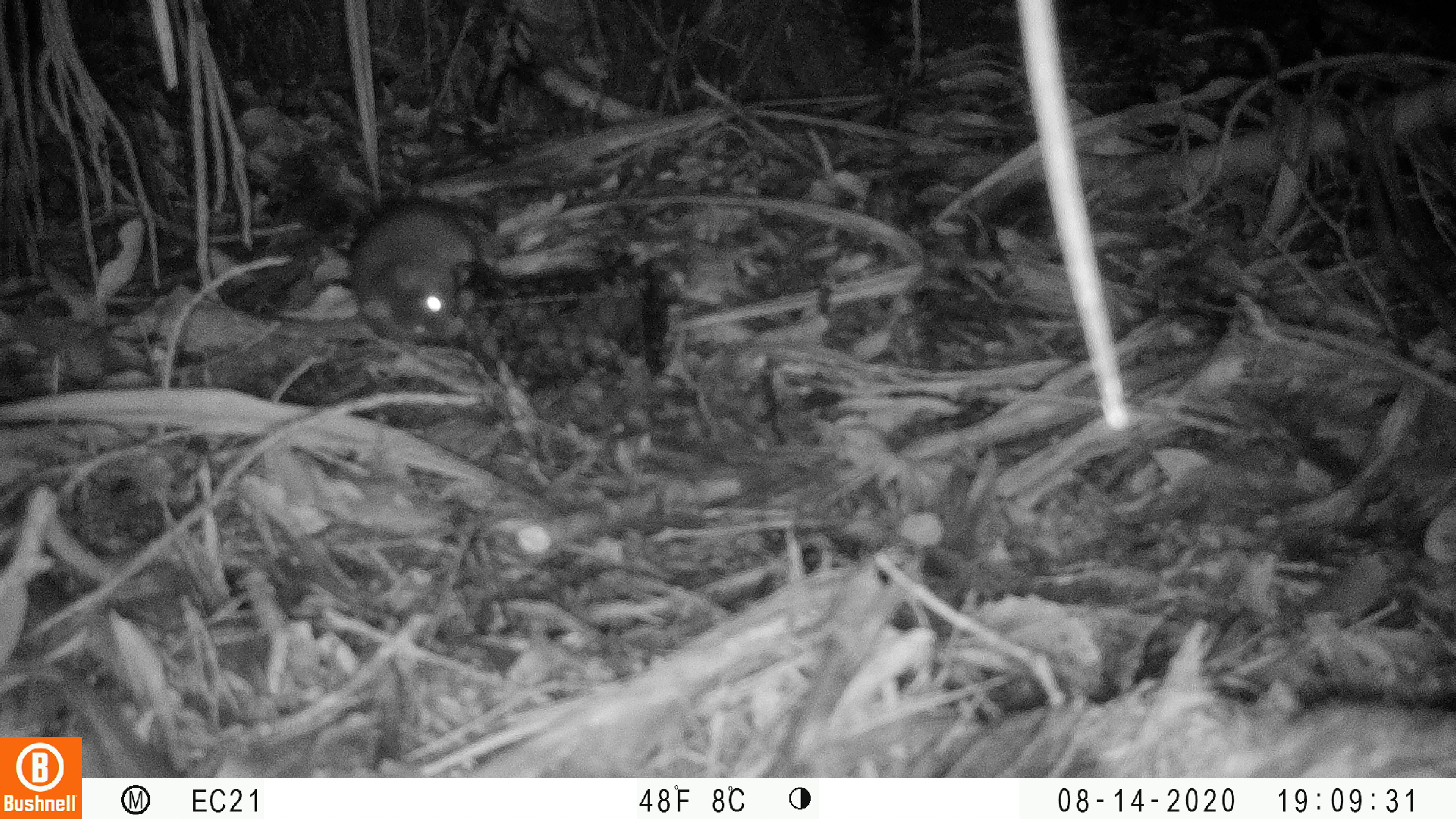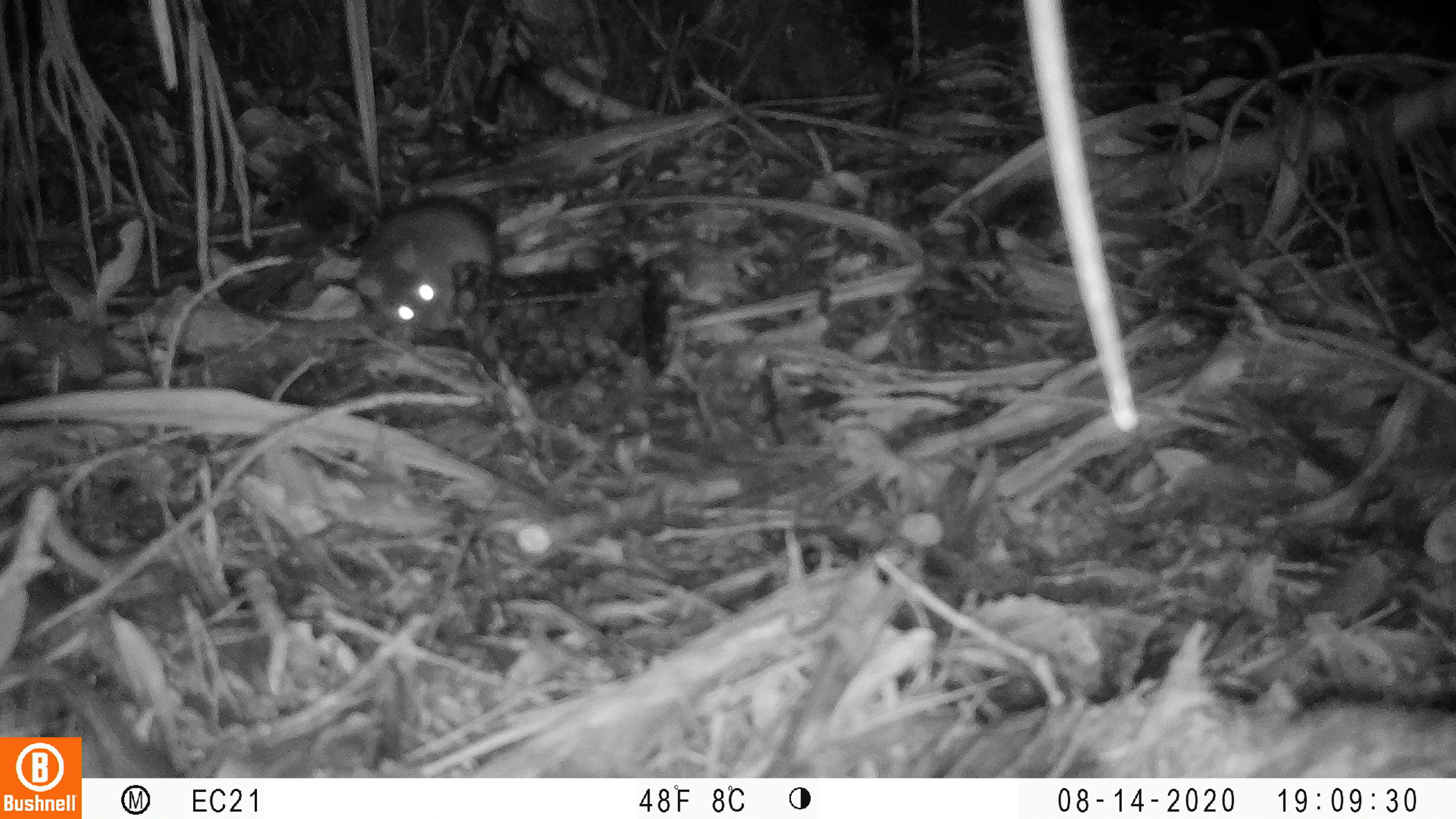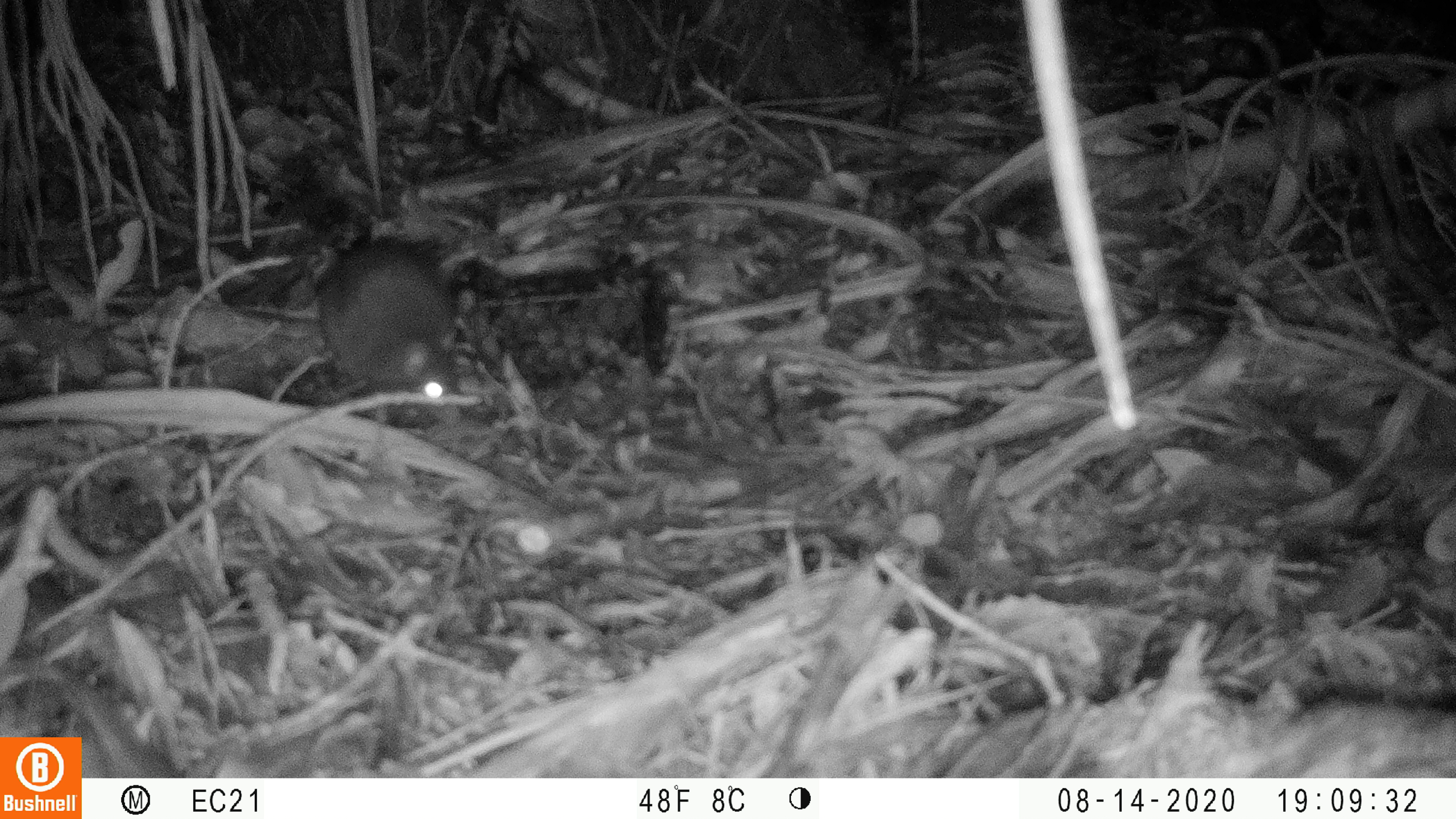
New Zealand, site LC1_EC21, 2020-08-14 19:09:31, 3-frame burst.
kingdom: Animalia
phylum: Chordata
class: Mammalia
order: Rodentia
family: Muridae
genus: Rattus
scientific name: Rattus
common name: rat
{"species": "rat (Rattus)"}